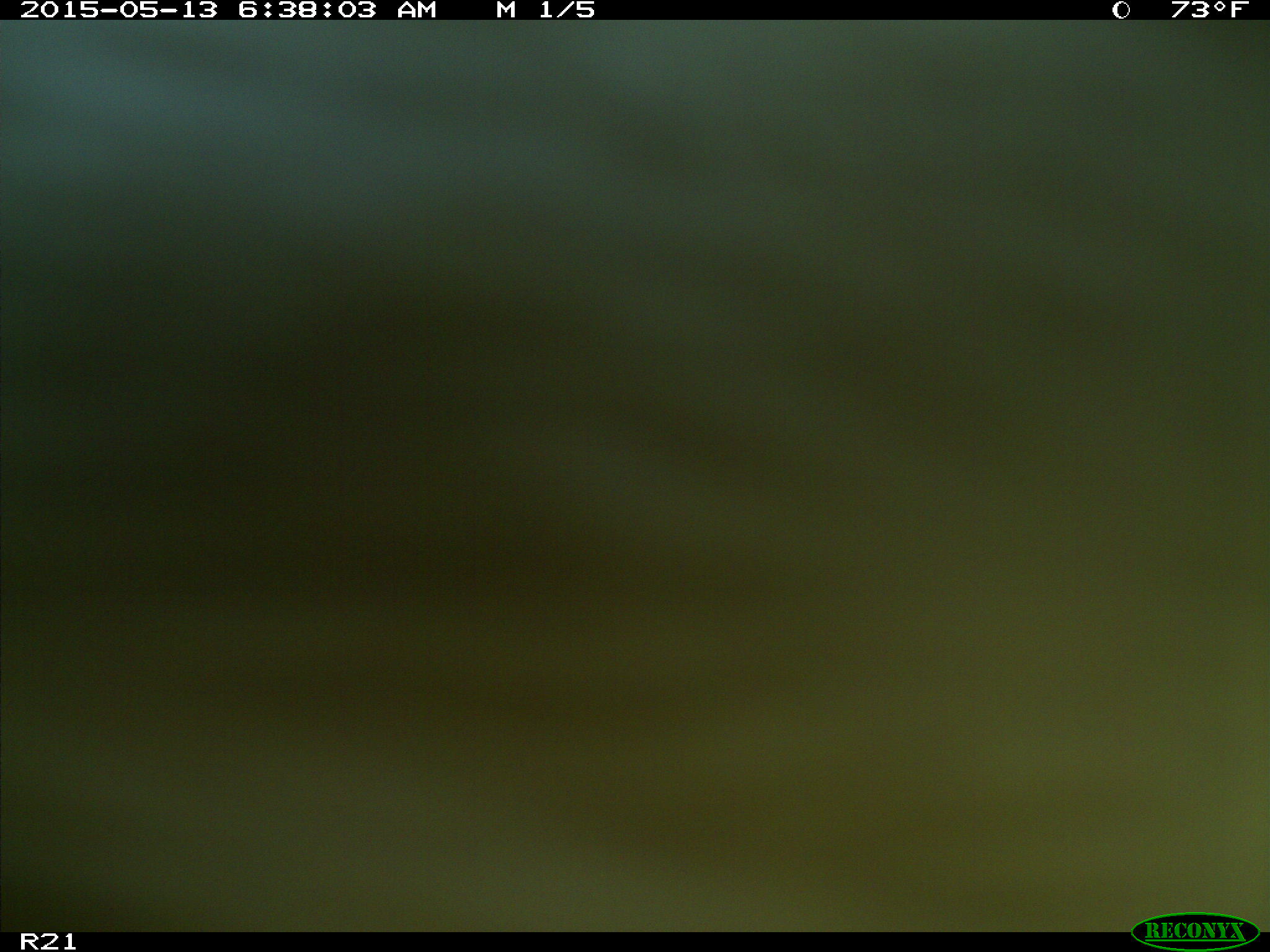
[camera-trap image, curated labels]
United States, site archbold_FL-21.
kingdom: Animalia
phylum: Chordata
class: Mammalia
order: Artiodactyla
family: Bovidae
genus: Bos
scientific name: Bos taurus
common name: domestic cow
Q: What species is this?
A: Bos taurus (domestic cow).